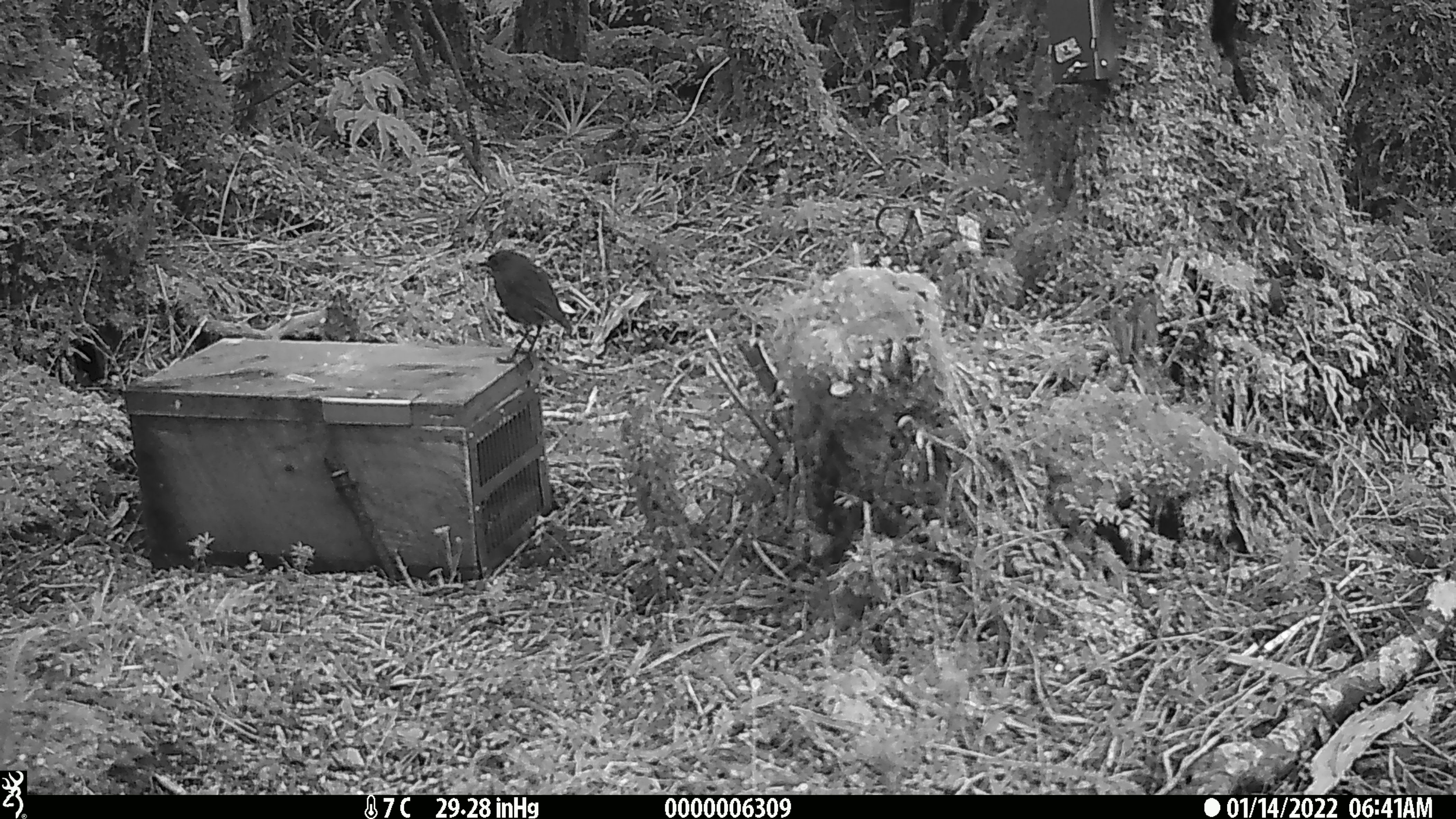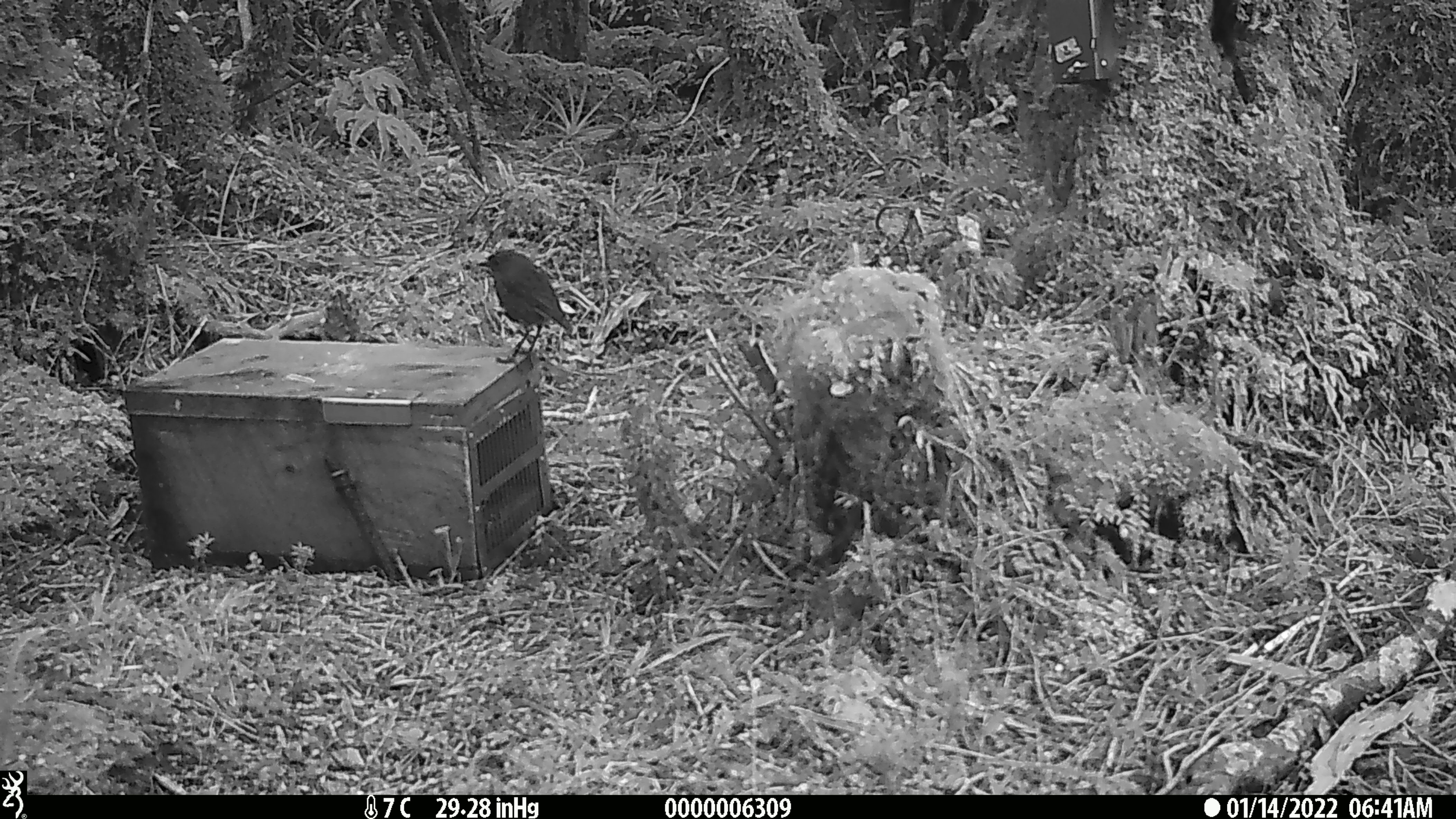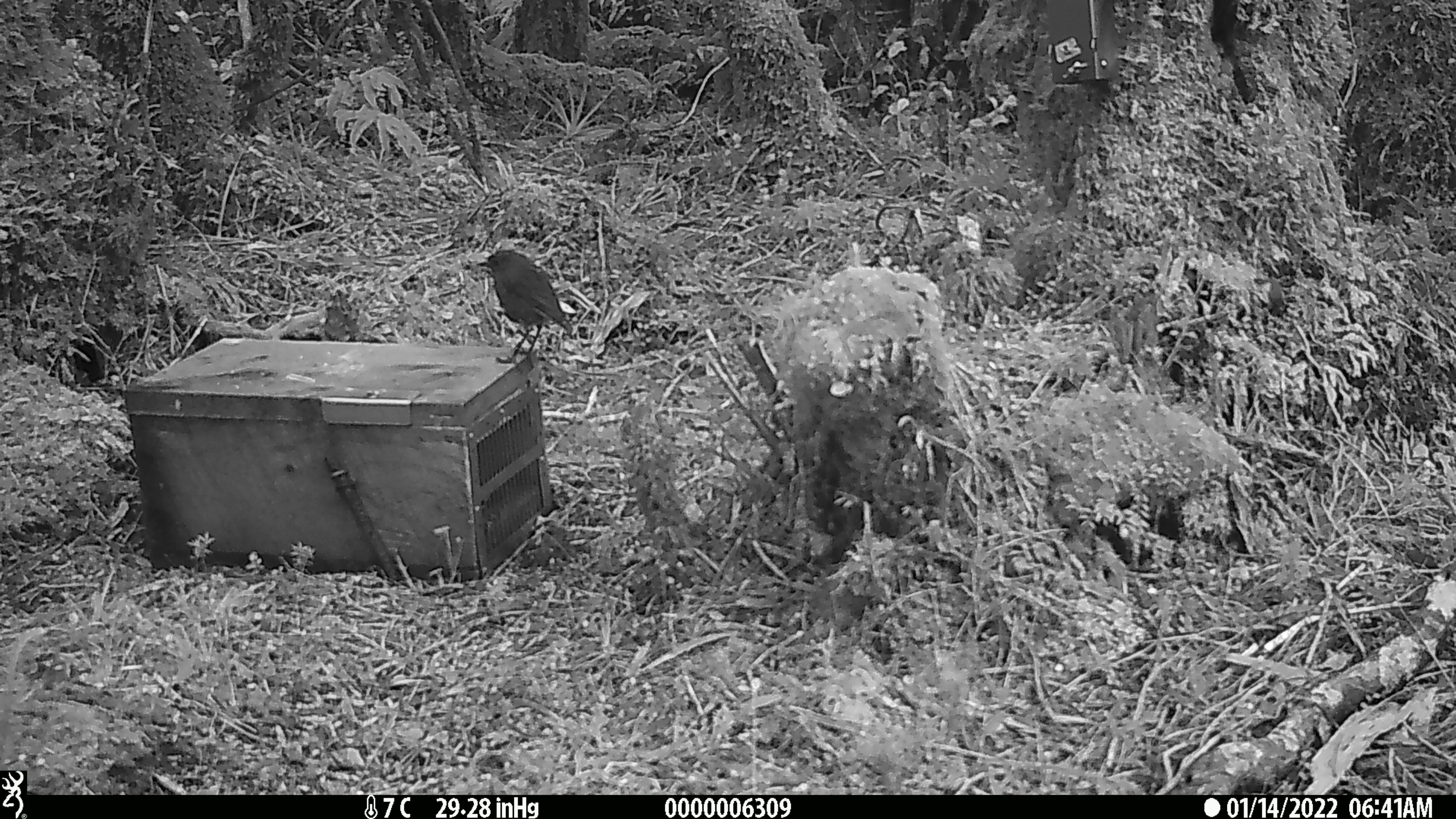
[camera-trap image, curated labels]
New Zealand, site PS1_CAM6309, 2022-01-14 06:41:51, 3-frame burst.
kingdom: Animalia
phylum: Chordata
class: Aves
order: Passeriformes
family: Petroicidae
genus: Petroica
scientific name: Petroica australis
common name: new zealand robin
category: robin